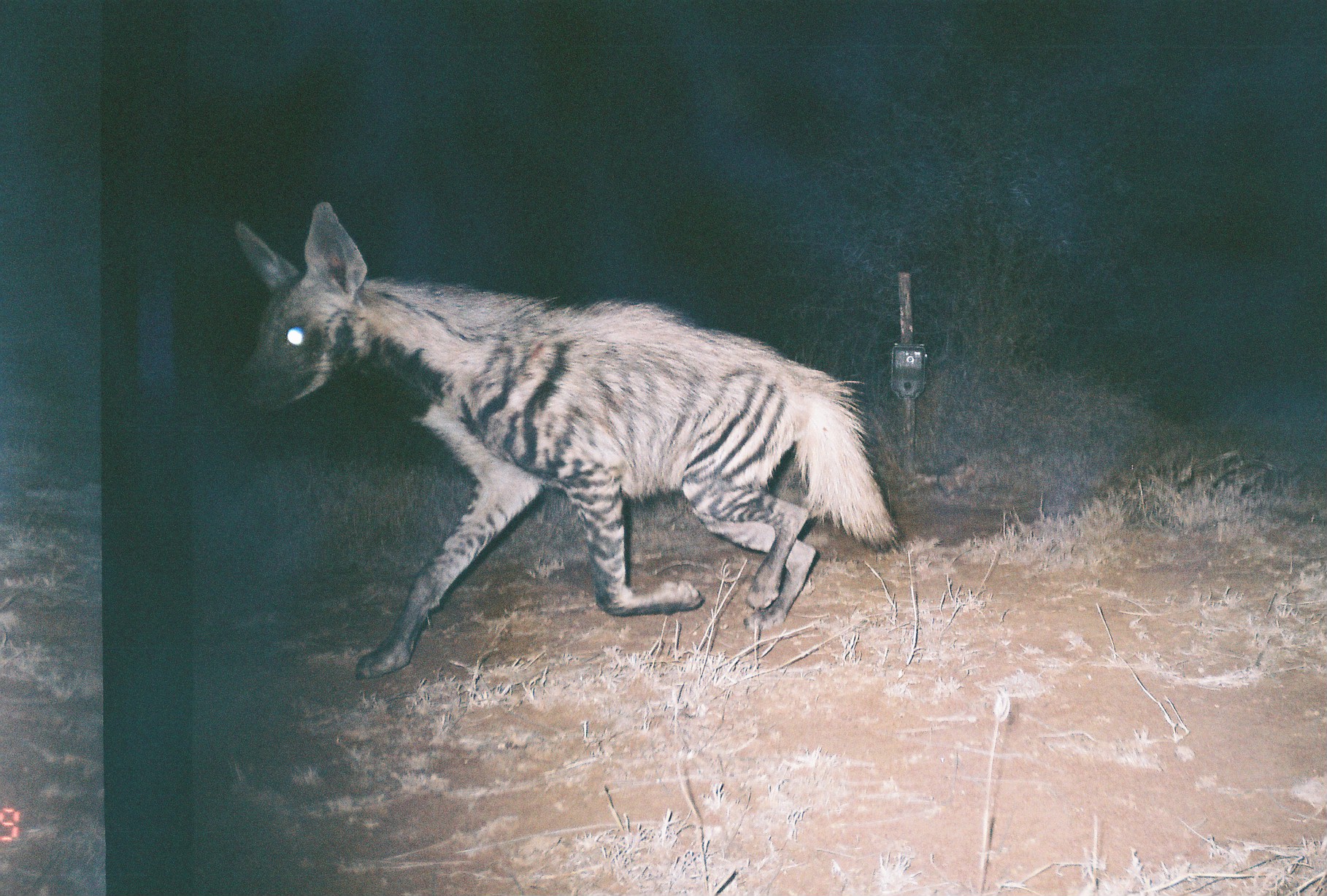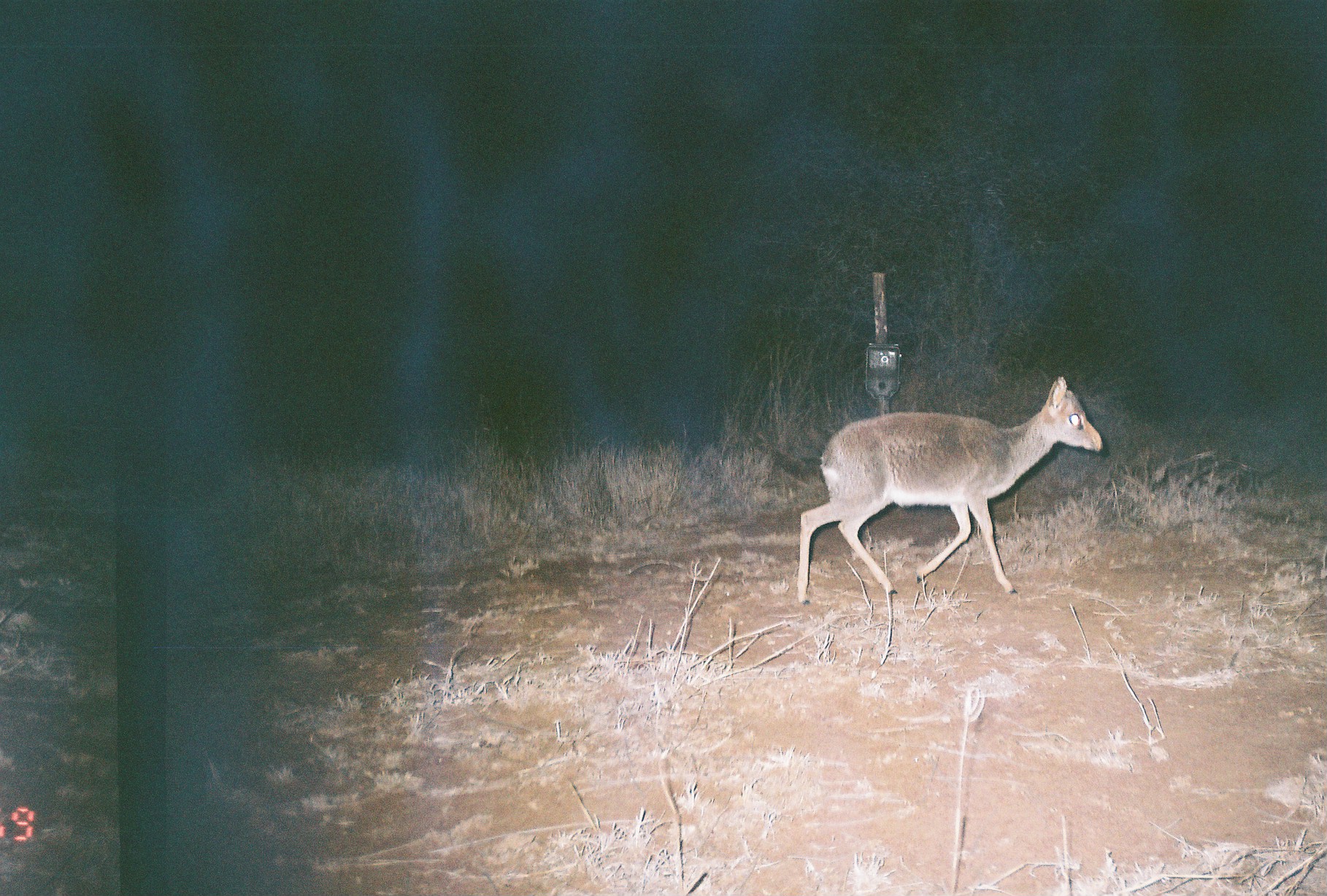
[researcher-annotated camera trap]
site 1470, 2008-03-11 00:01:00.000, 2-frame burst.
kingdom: Animalia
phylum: Chordata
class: Mammalia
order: Carnivora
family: Hyaenidae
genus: Hyaena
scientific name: Hyaena hyaena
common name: striped hyena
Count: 1.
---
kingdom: Animalia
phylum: Chordata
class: Mammalia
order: Artiodactyla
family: Bovidae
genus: Madoqua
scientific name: Madoqua guentheri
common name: günther's dik-dik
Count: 1.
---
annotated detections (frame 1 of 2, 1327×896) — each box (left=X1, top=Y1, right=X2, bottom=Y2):
hyaena hyaena: (left=230, top=199, right=897, bottom=676)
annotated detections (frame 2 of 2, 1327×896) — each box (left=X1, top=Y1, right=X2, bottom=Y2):
madoqua guentheri: (left=795, top=373, right=1105, bottom=606)